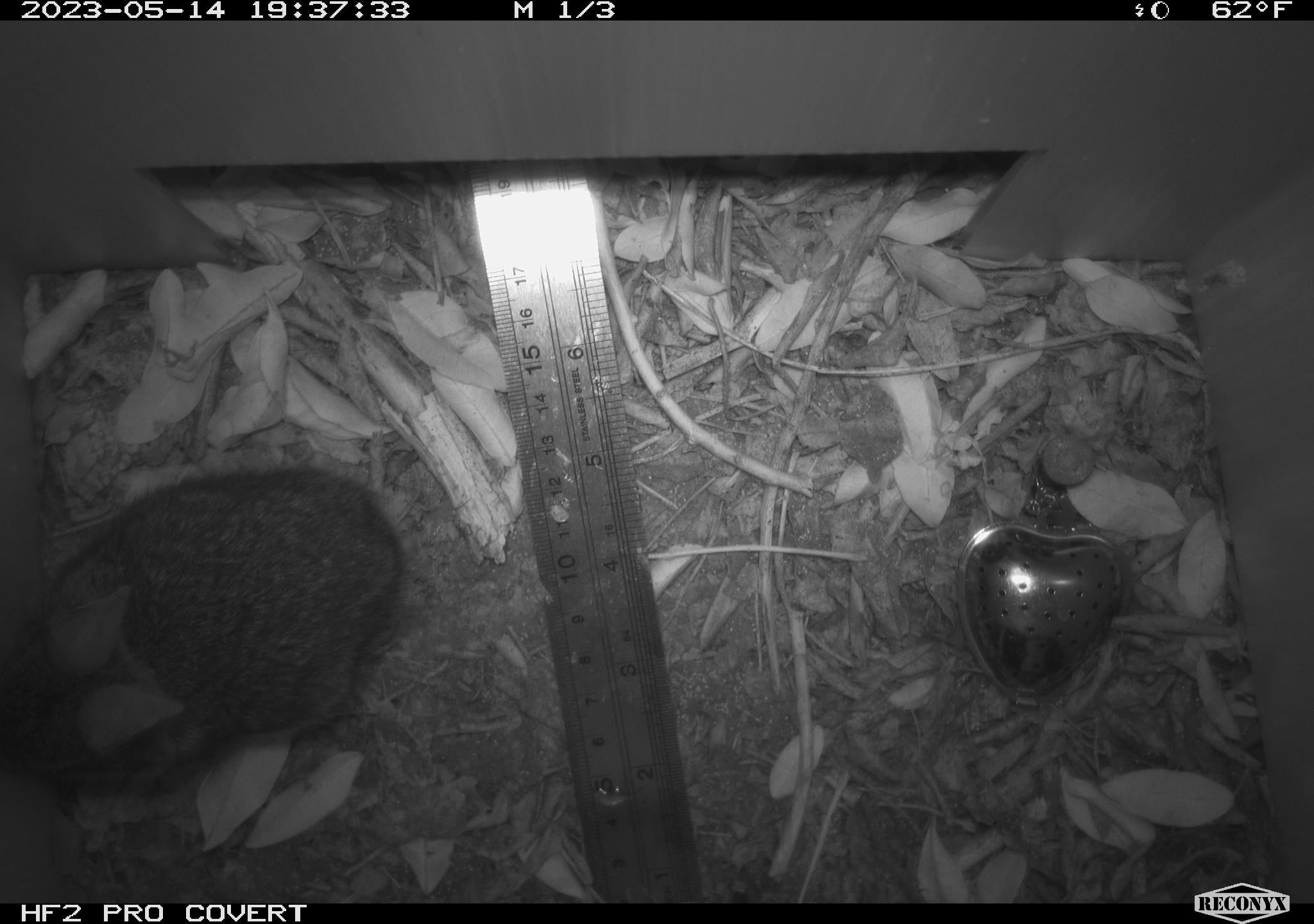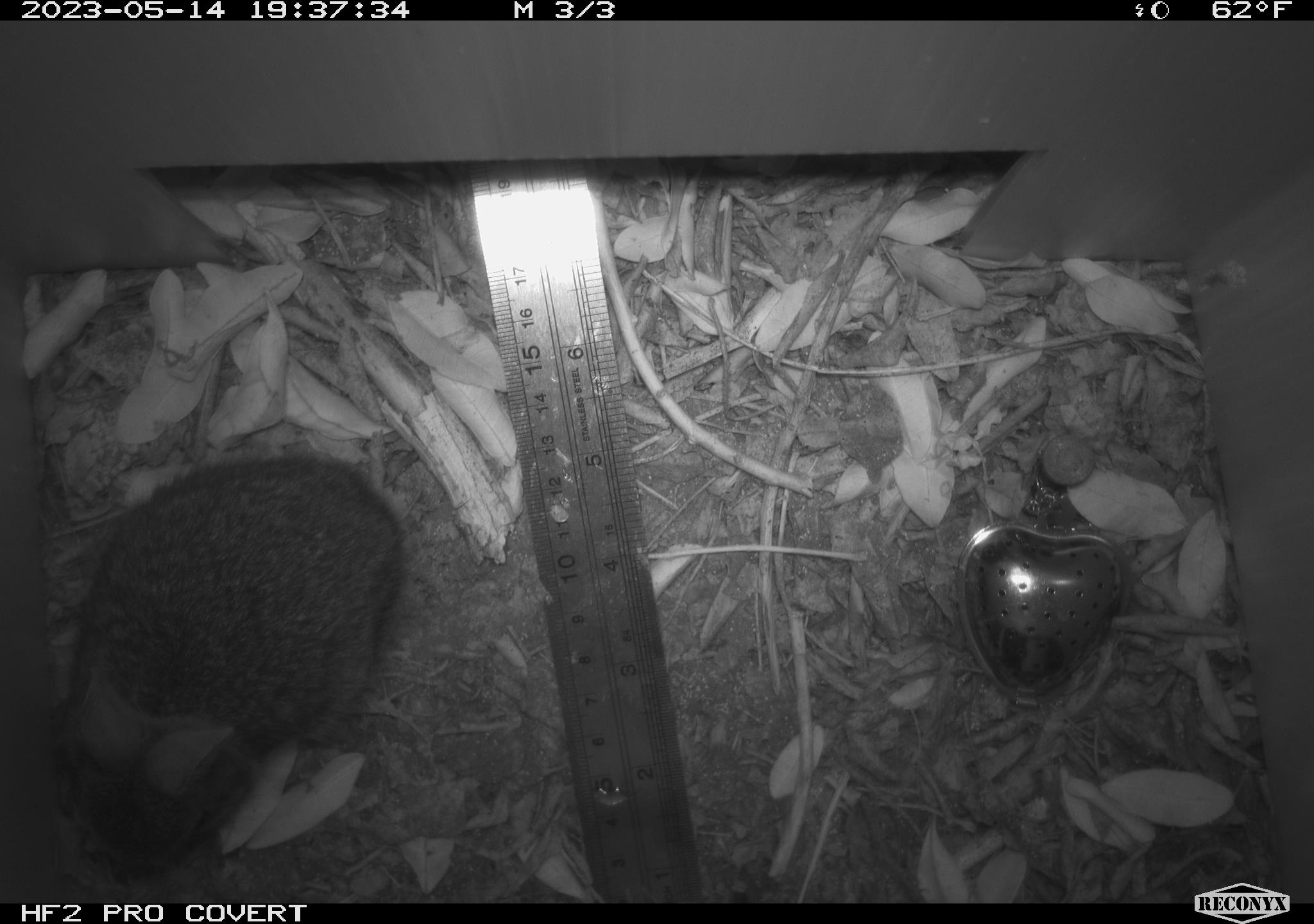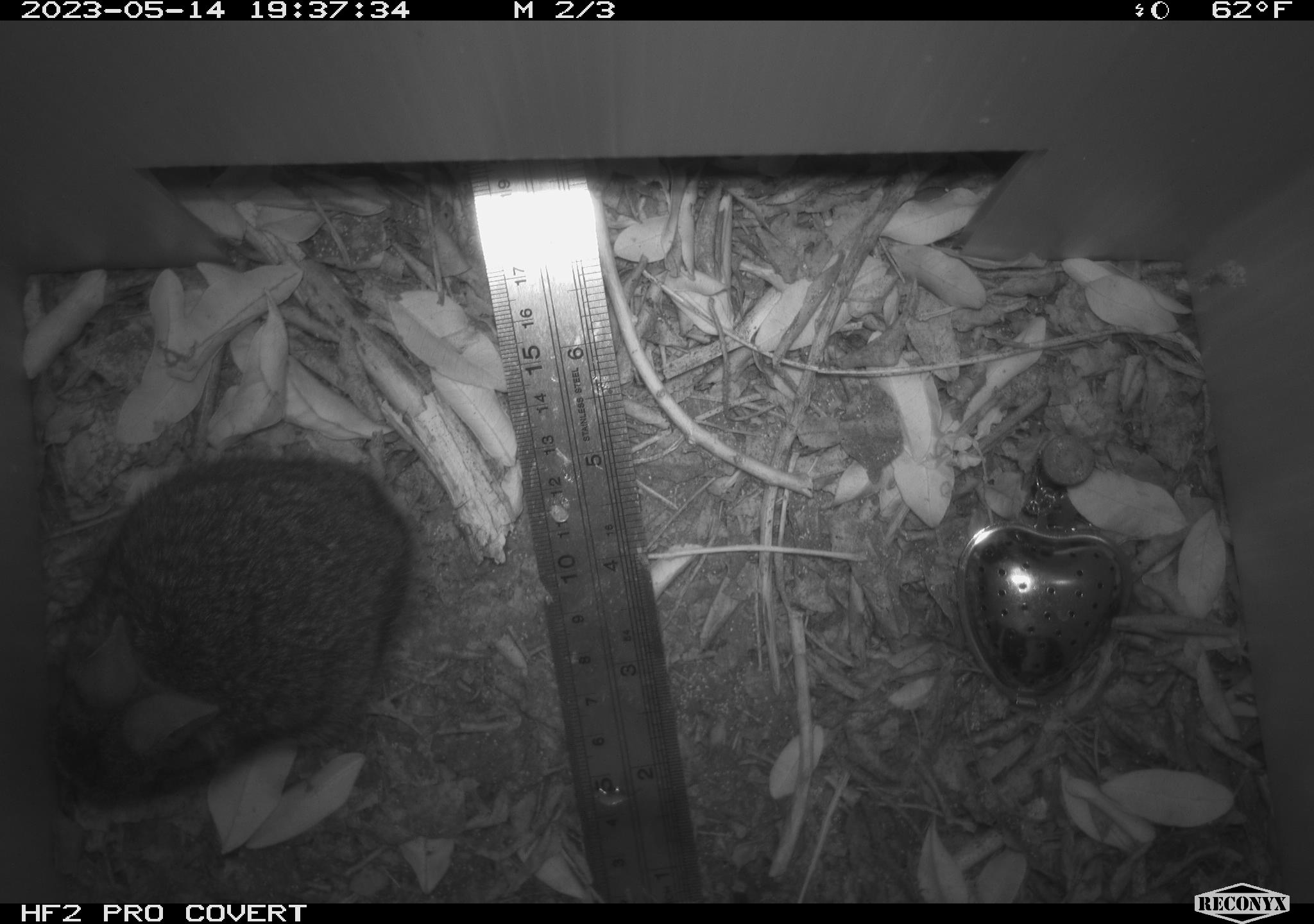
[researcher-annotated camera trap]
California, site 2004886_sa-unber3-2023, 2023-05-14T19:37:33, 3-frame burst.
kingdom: Animalia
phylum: Chordata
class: Mammalia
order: Lagomorpha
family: Leporidae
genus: Sylvilagus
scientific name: Sylvilagus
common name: cottontail rabbits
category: sylvilagus species